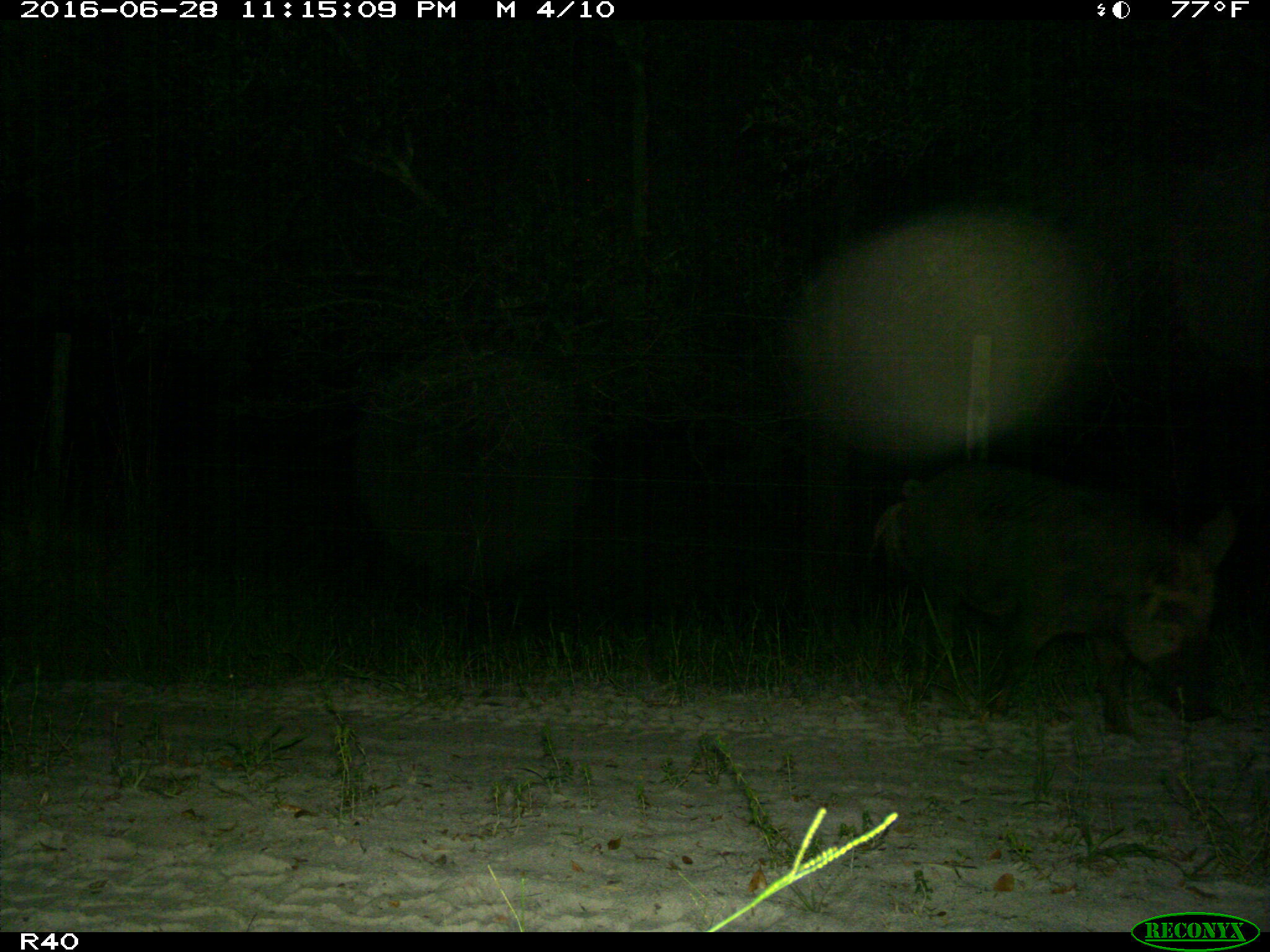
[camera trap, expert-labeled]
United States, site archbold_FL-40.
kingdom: Animalia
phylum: Chordata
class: Mammalia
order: Artiodactyla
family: Suidae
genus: Sus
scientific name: Sus scrofa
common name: wild boar